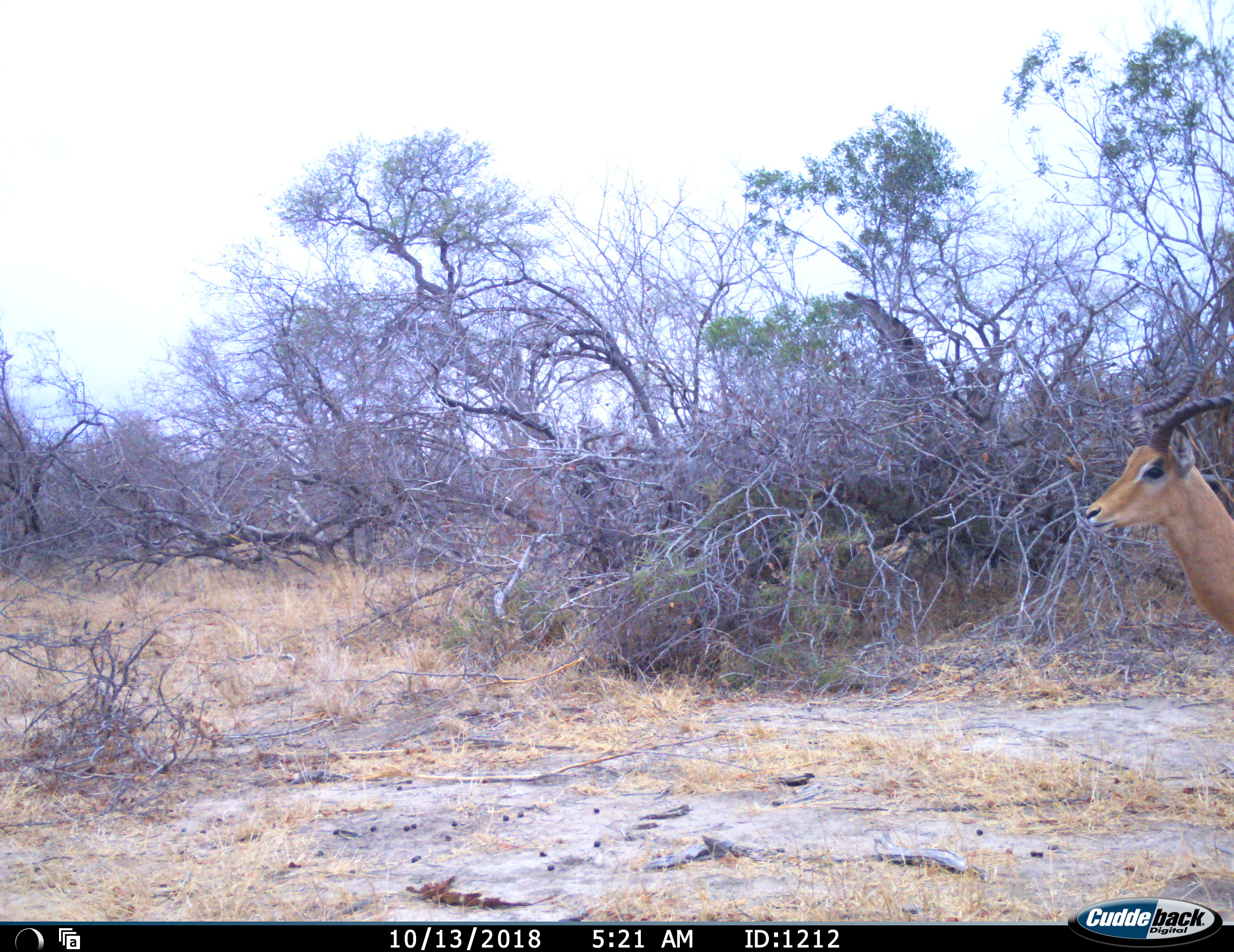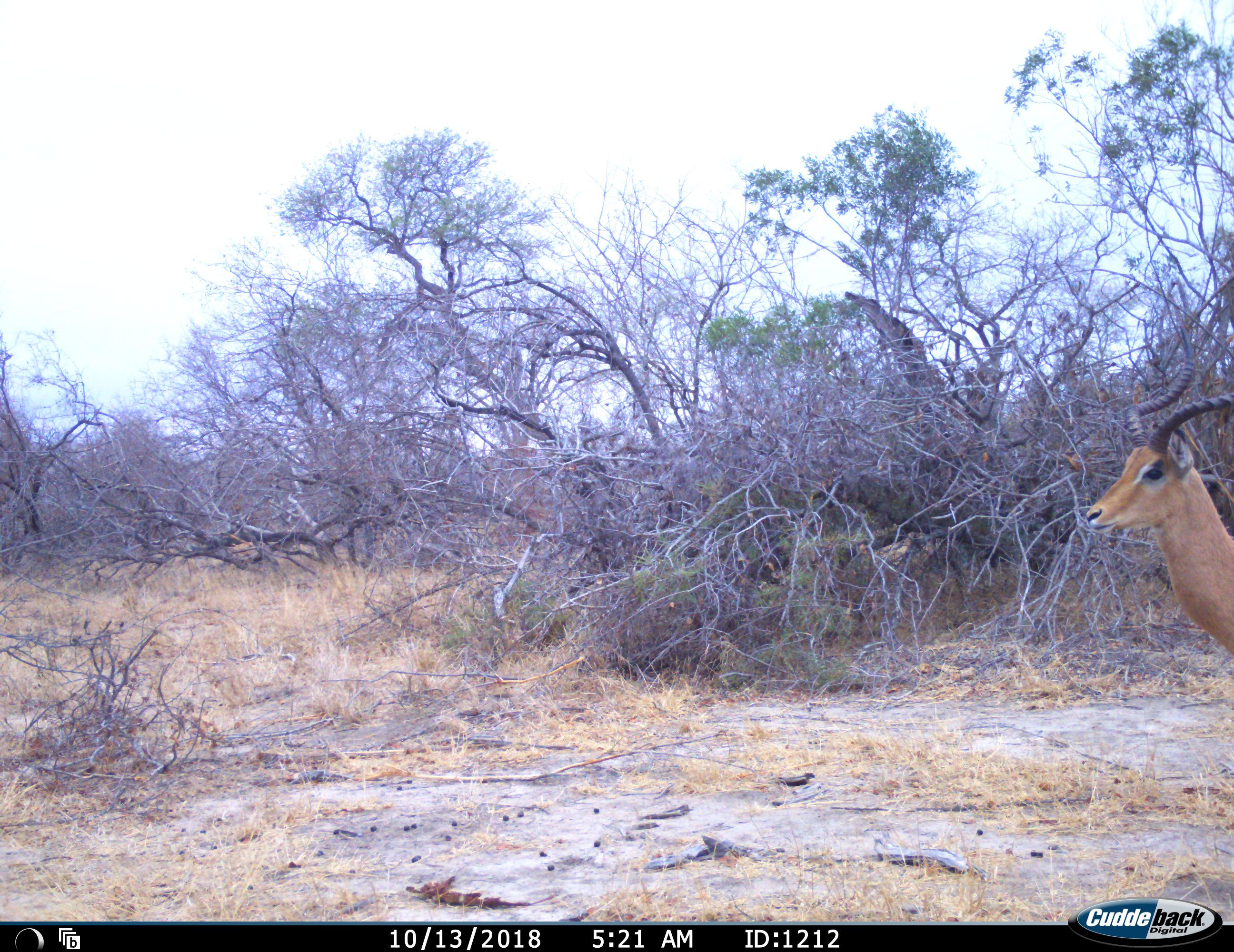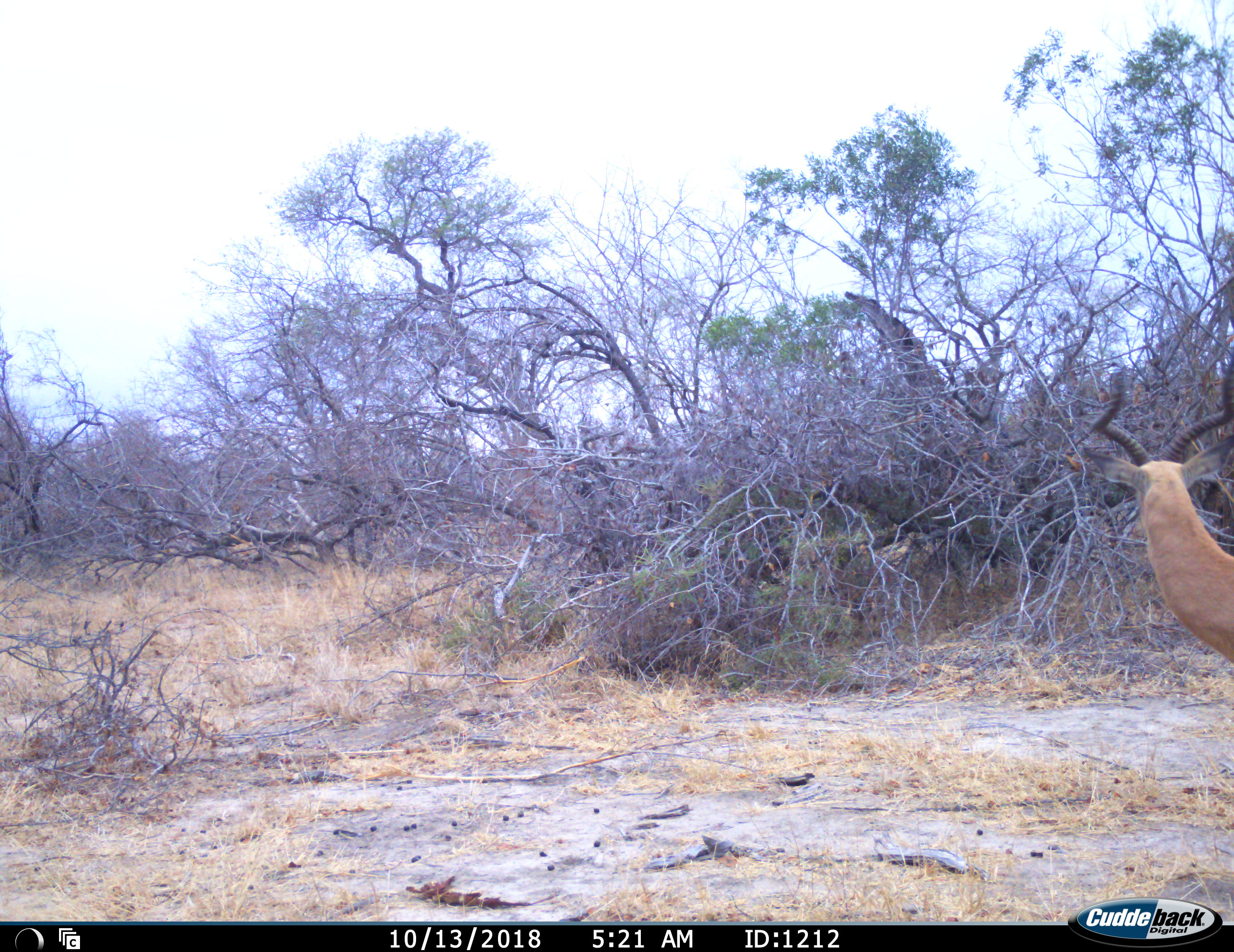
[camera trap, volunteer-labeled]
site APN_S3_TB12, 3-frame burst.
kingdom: Animalia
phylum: Chordata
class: Mammalia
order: Artiodactyla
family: Bovidae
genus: Aepyceros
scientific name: Aepyceros melampus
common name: impala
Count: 1.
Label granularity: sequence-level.